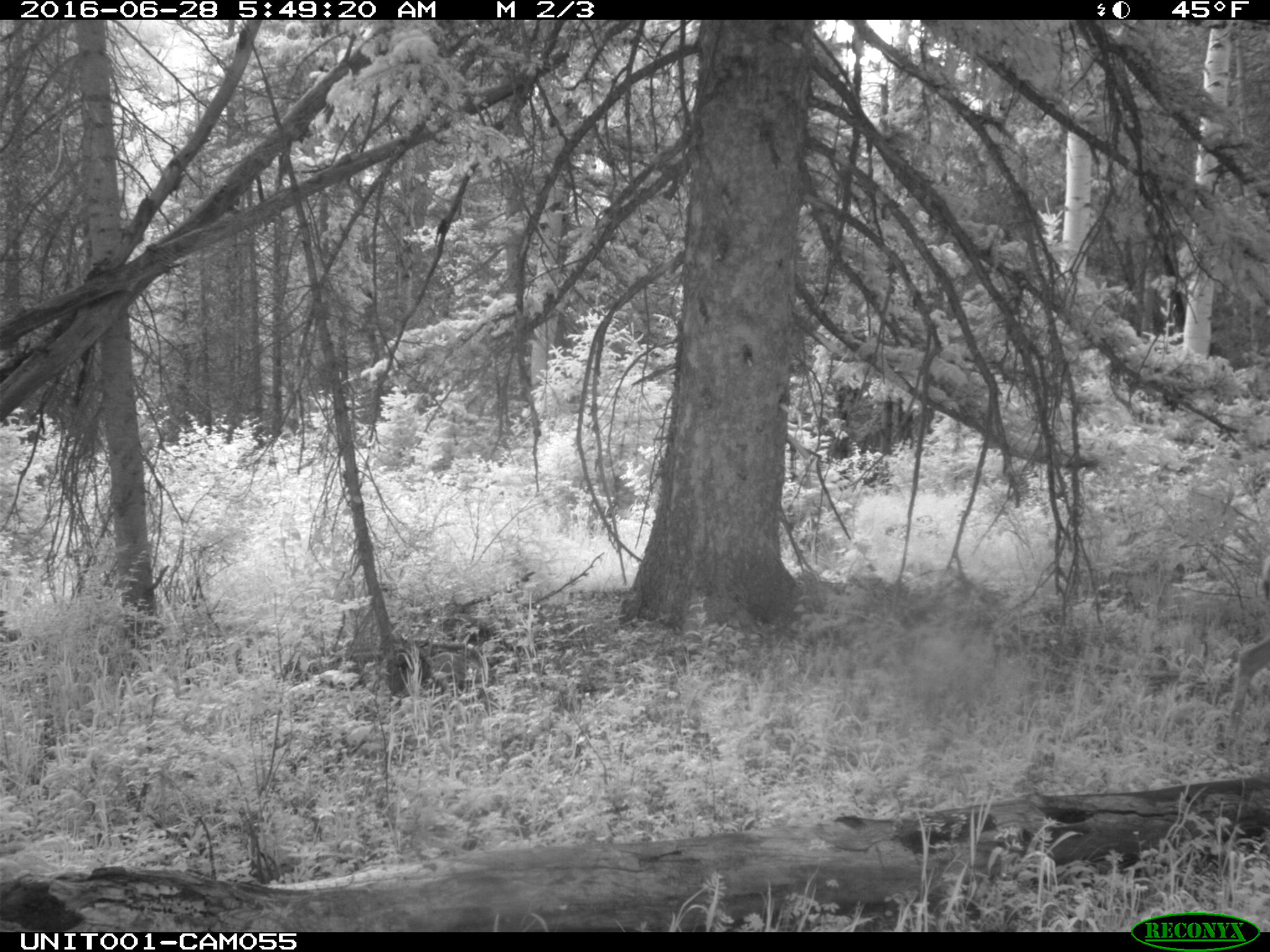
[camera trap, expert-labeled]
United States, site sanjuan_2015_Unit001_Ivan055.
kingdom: Animalia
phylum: Chordata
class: Mammalia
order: Artiodactyla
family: Cervidae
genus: Odocoileus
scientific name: Odocoileus hemionus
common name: mule deer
Odocoileus hemionus (mule deer).